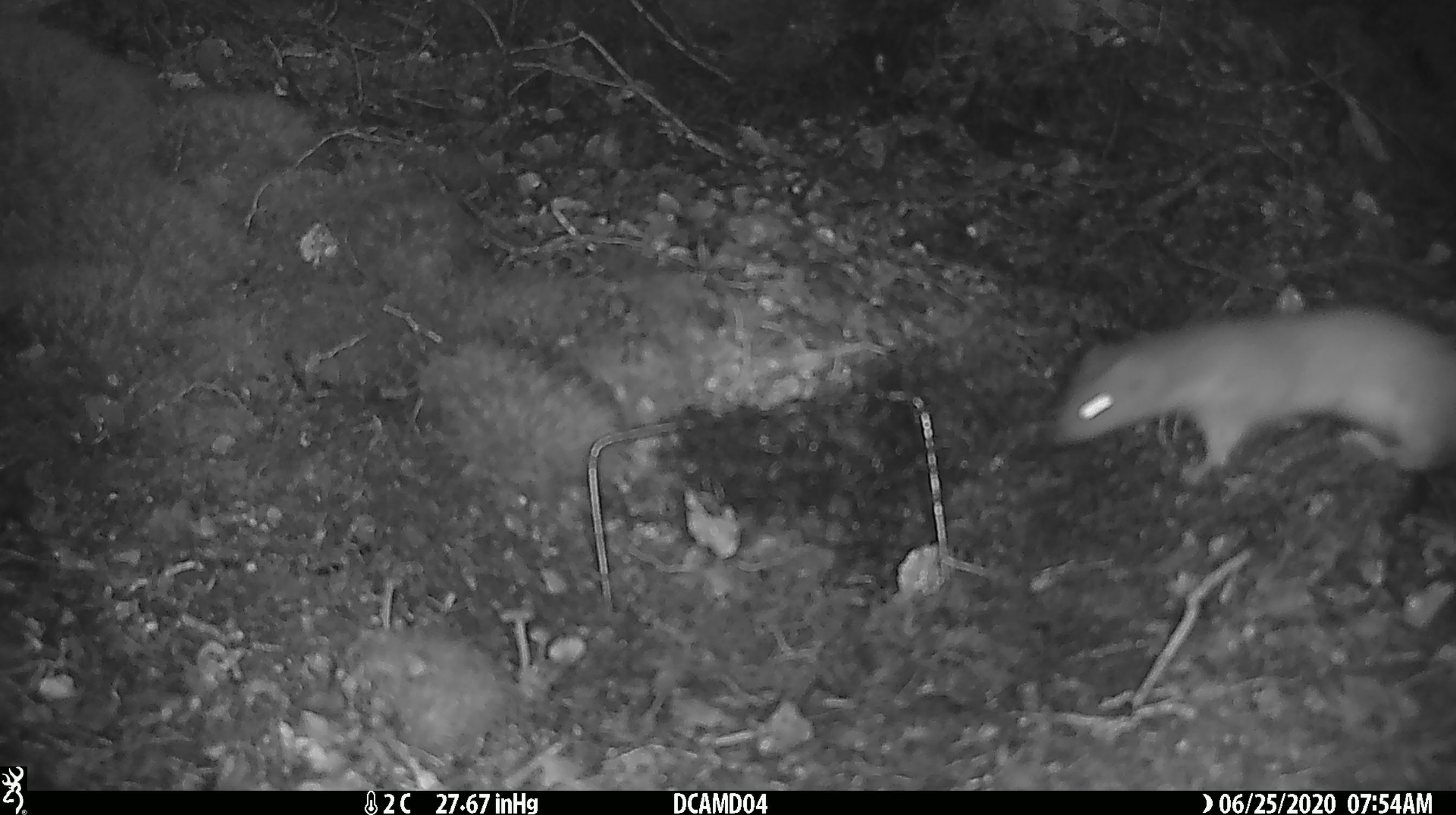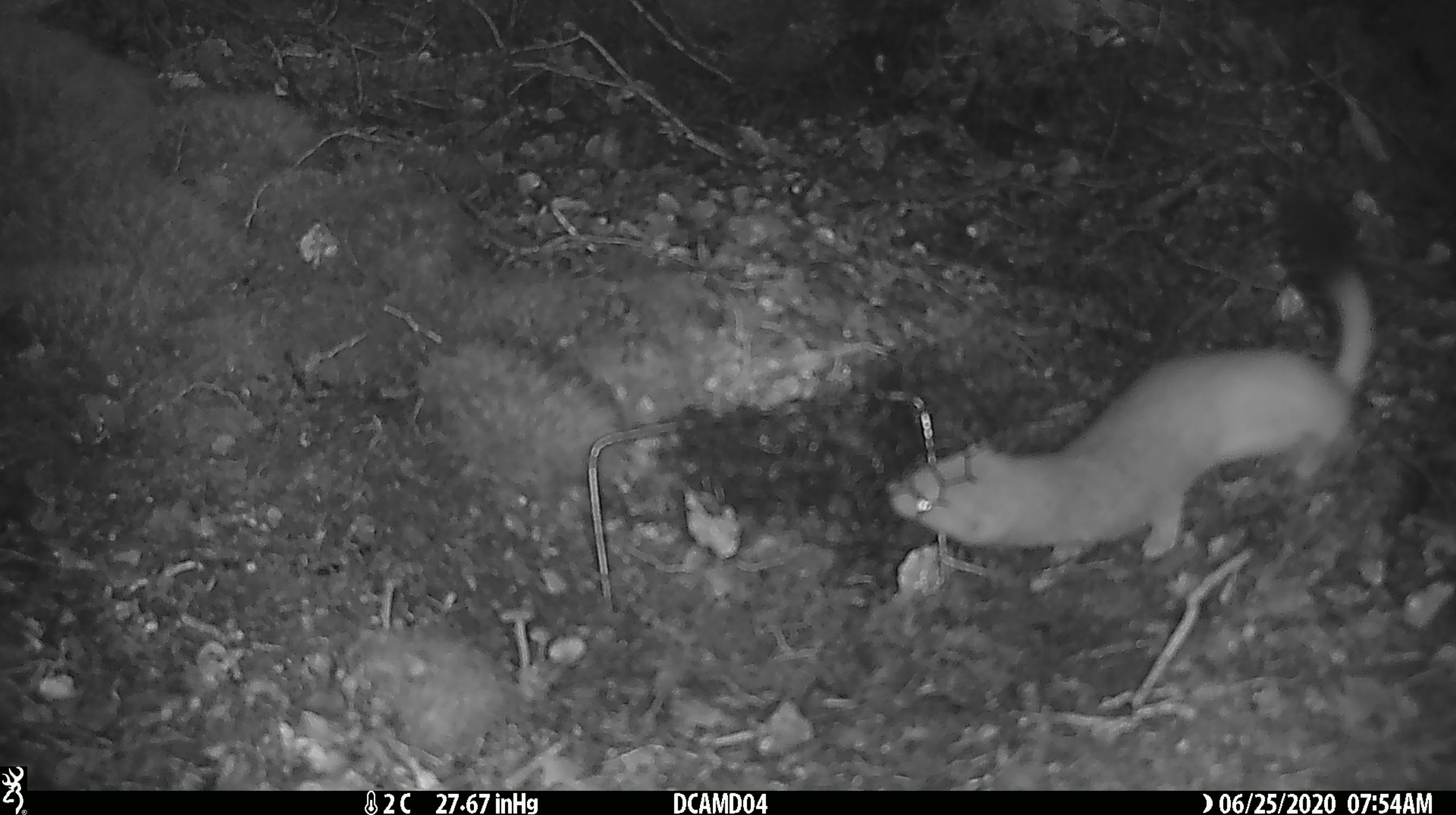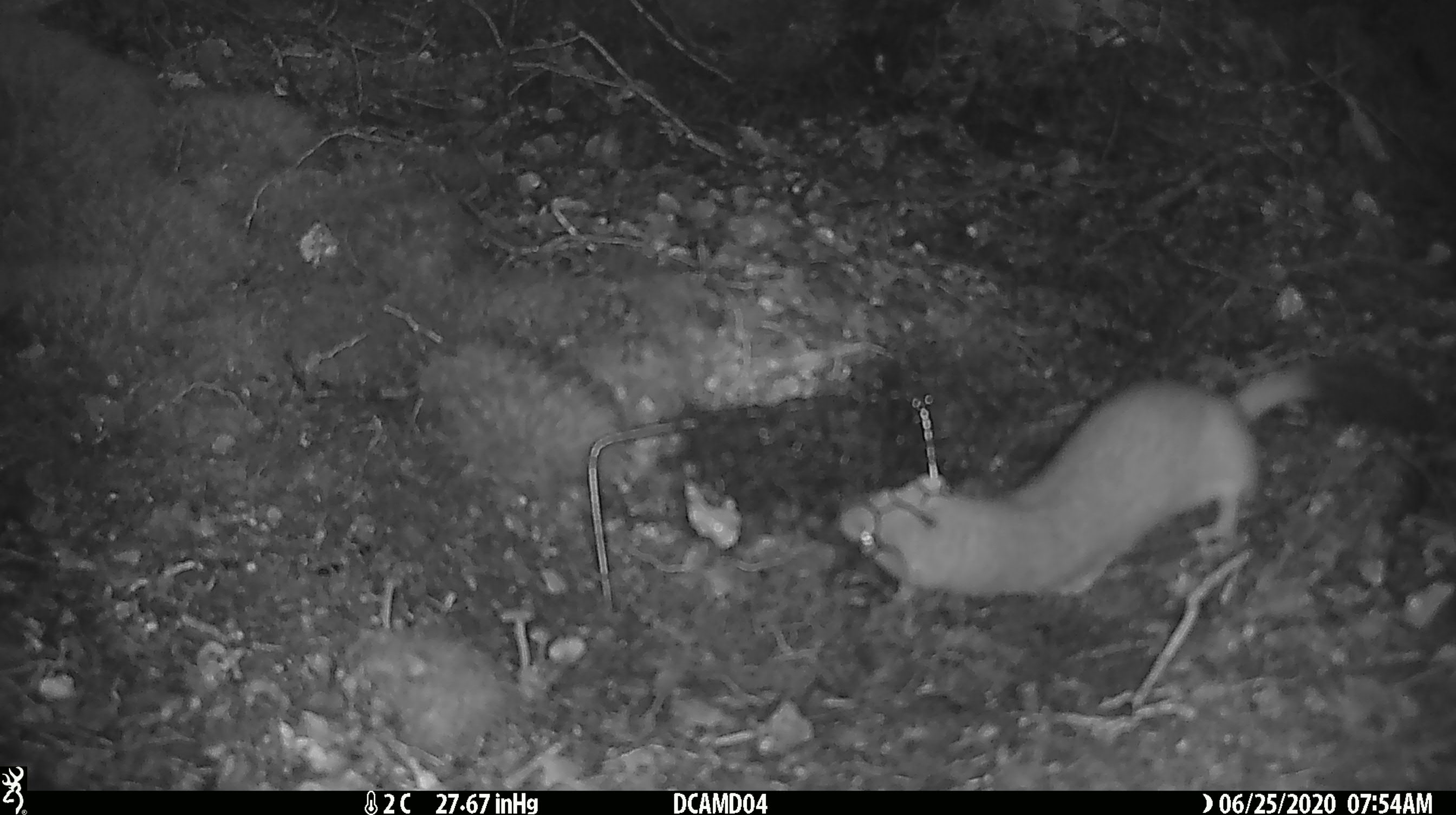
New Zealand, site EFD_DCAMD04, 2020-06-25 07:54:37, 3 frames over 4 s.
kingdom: Animalia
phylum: Chordata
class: Mammalia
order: Carnivora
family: Mustelidae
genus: Mustela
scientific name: Mustela erminea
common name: stoat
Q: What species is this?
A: Stoat (Mustela erminea).